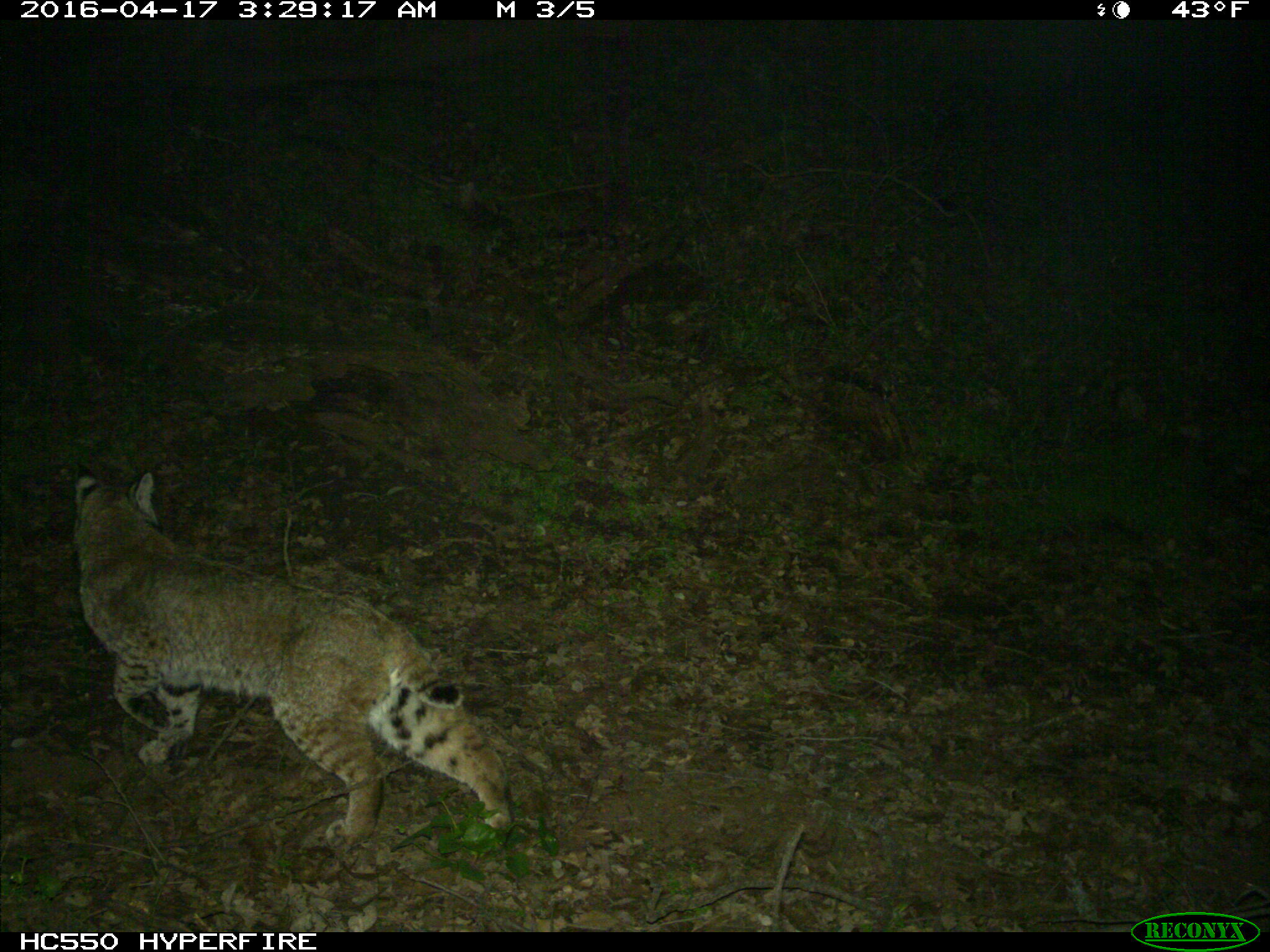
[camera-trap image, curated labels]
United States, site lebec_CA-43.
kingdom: Animalia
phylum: Chordata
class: Mammalia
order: Carnivora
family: Felidae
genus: Lynx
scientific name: Lynx rufus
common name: bobcat